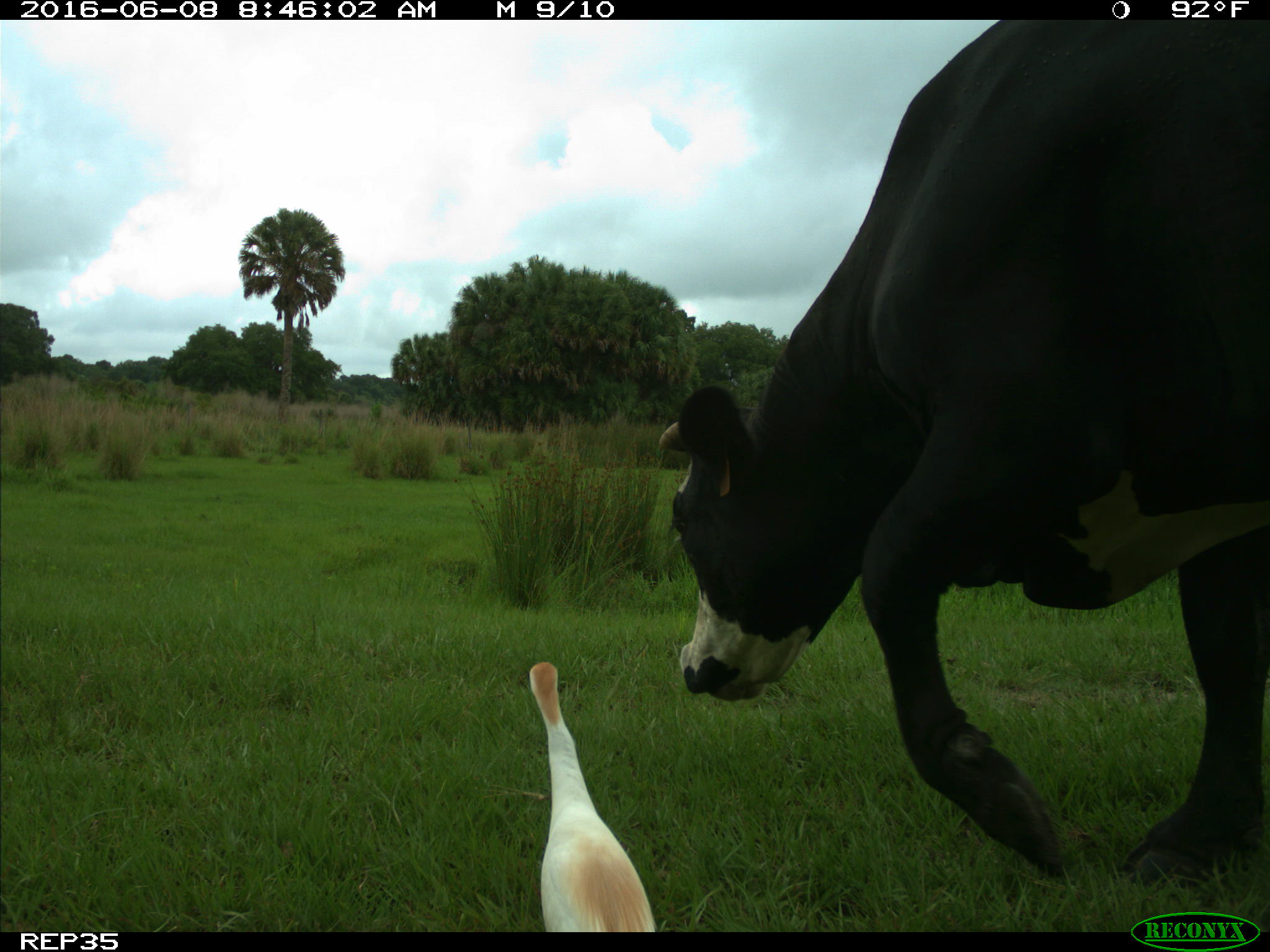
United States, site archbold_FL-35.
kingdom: Animalia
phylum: Chordata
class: Mammalia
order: Artiodactyla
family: Bovidae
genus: Bos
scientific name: Bos taurus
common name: domestic cow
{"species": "Bos taurus (domestic cow)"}